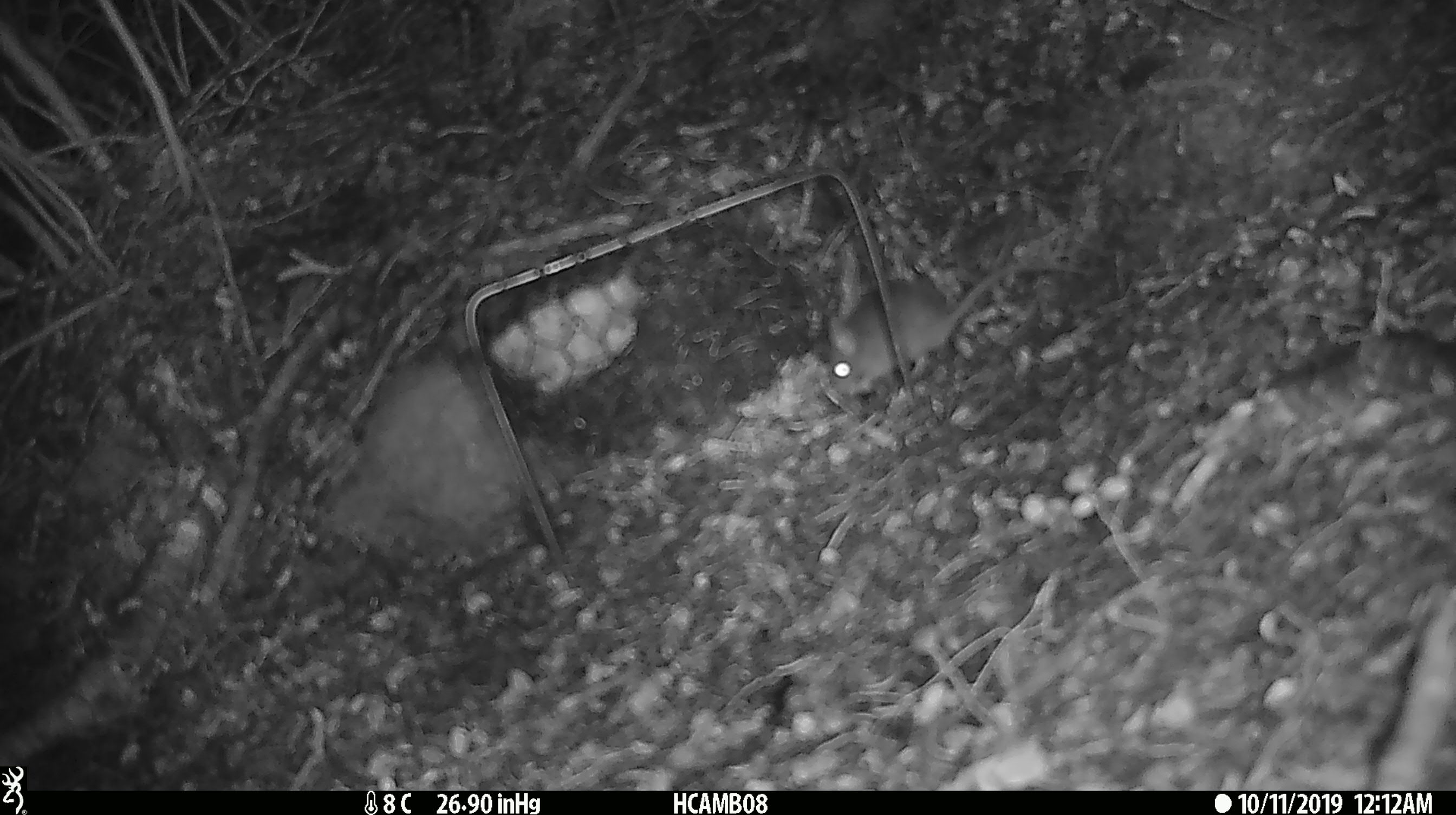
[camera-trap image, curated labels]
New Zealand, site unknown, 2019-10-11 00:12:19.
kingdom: Animalia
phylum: Chordata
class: Mammalia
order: Rodentia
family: Muridae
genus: Mus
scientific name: Mus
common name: mouse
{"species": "mouse (Mus)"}